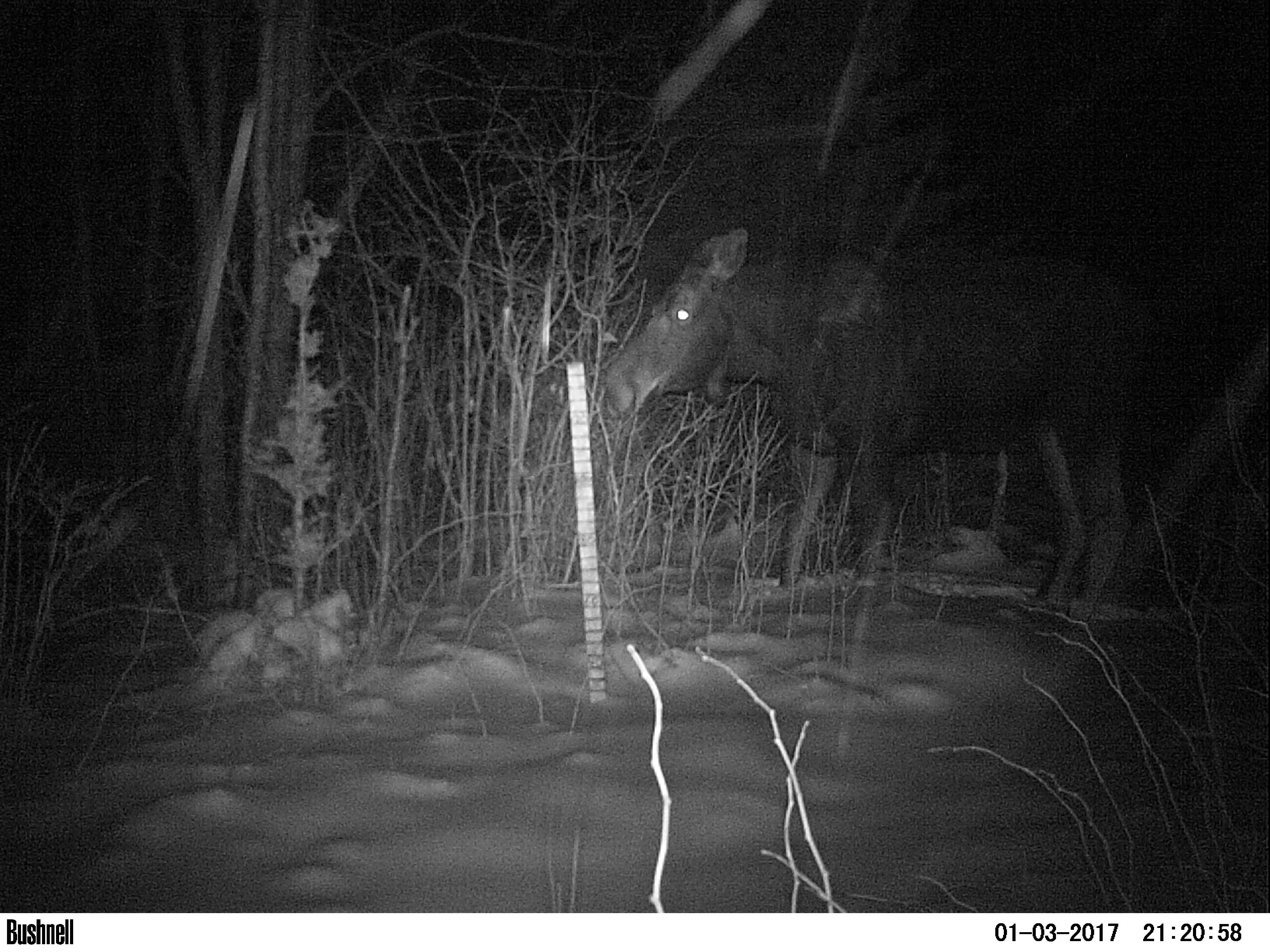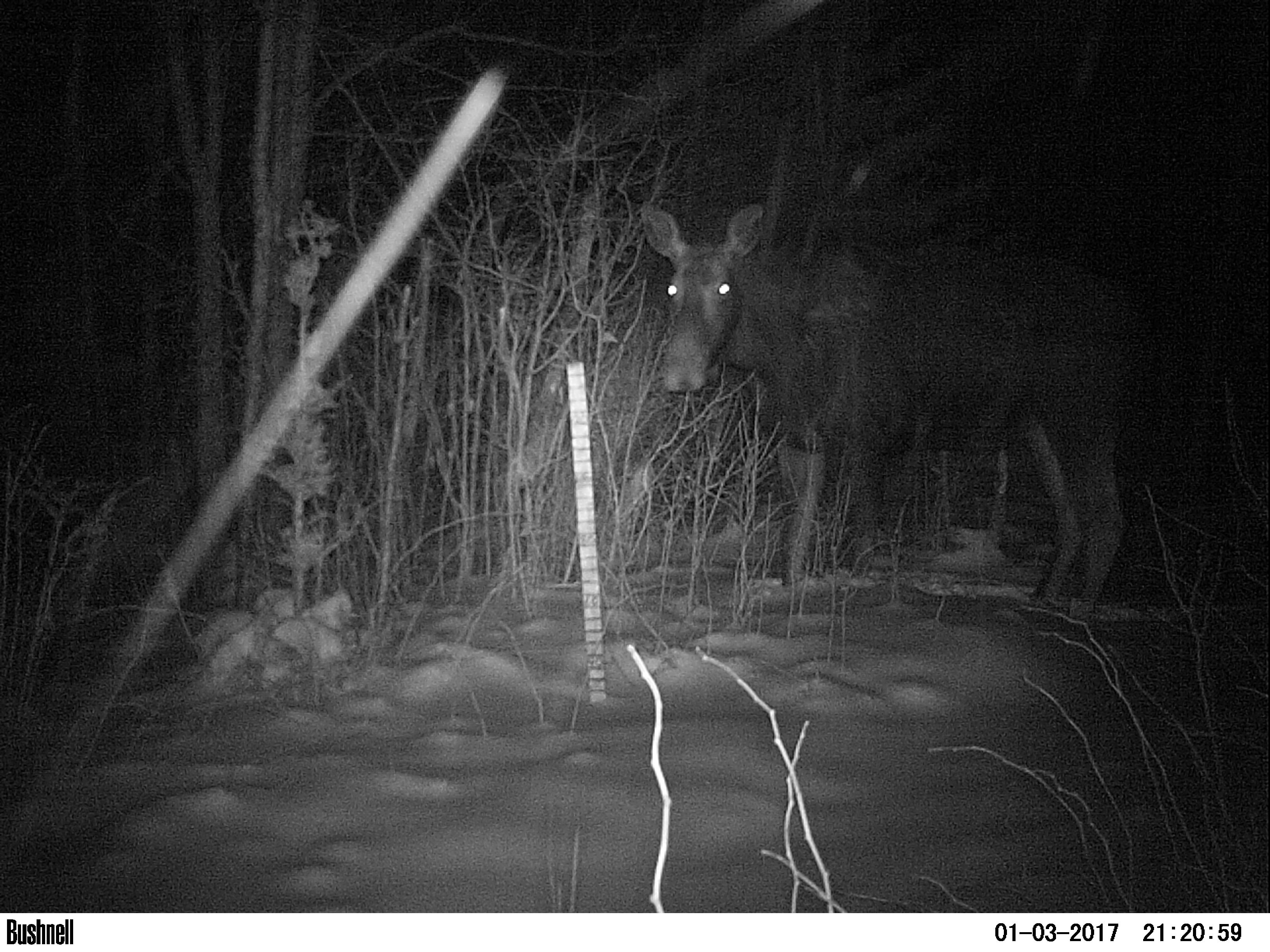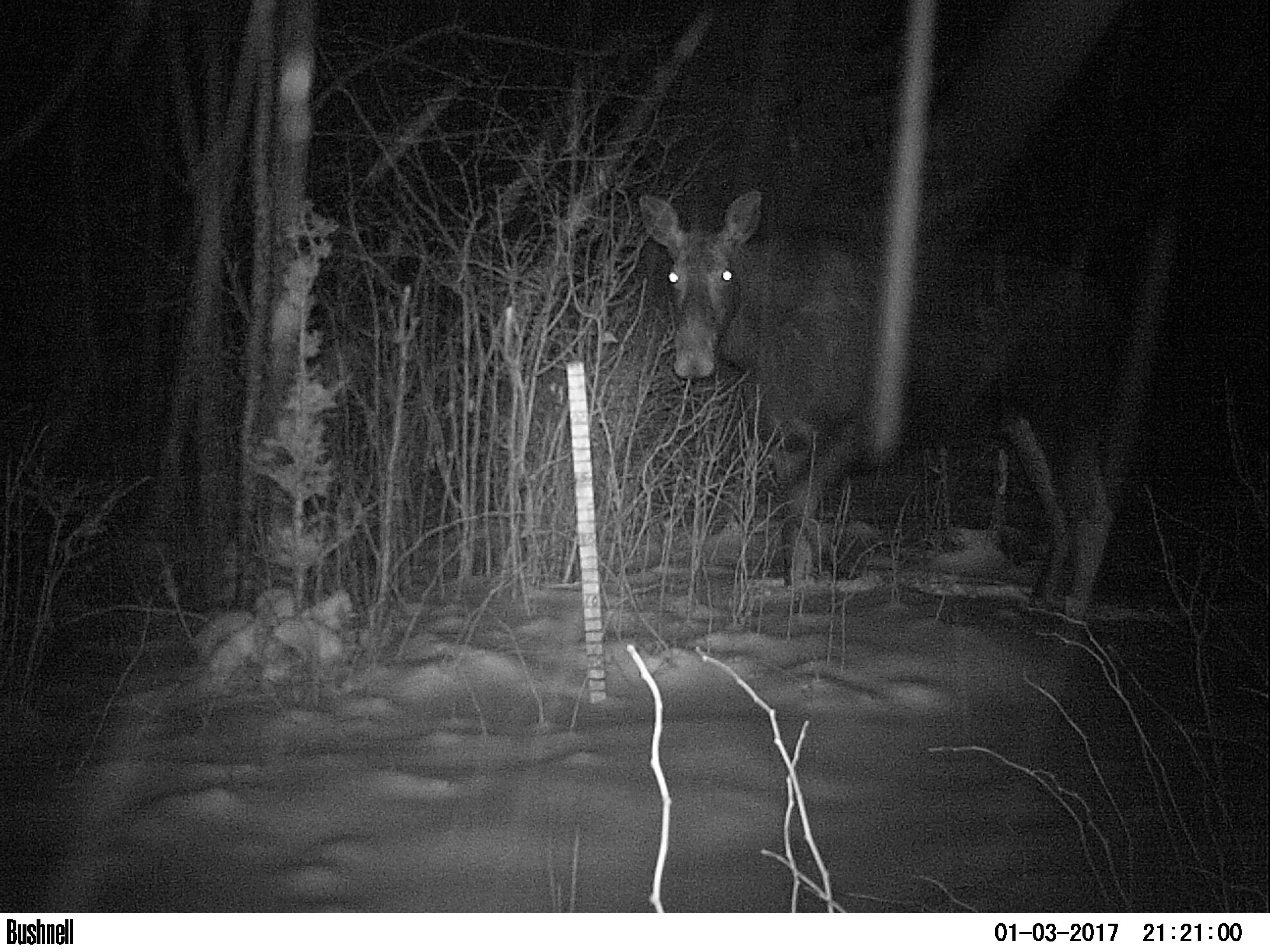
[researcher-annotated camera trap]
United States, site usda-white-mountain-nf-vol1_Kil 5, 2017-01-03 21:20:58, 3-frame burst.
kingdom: Animalia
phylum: Chordata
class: Mammalia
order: Artiodactyla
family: Cervidae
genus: Alces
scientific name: Alces alces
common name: moose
Moose (Alces alces).